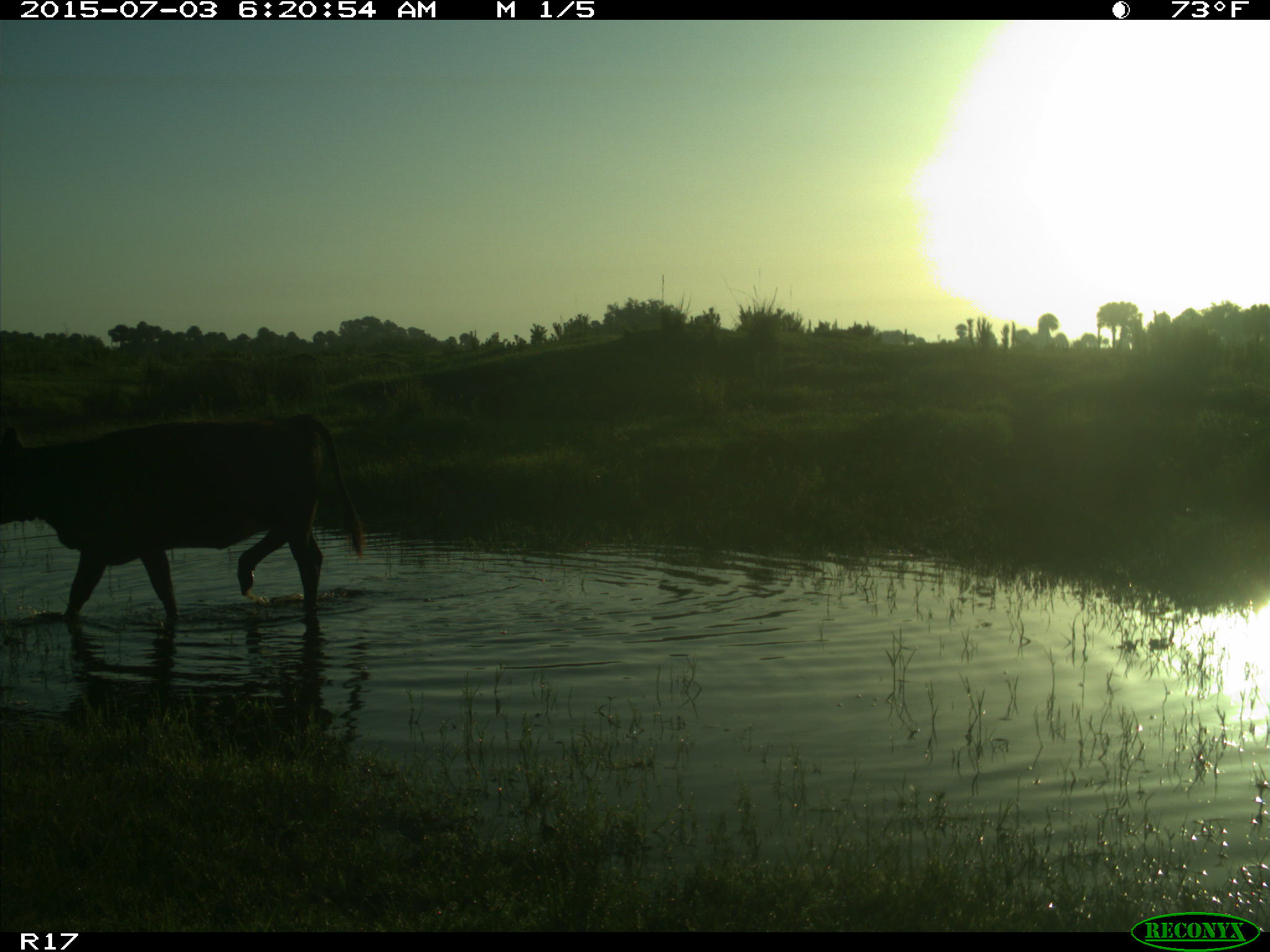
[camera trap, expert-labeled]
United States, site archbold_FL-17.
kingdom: Animalia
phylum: Chordata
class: Mammalia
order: Artiodactyla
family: Bovidae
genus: Bos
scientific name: Bos taurus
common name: domestic cow